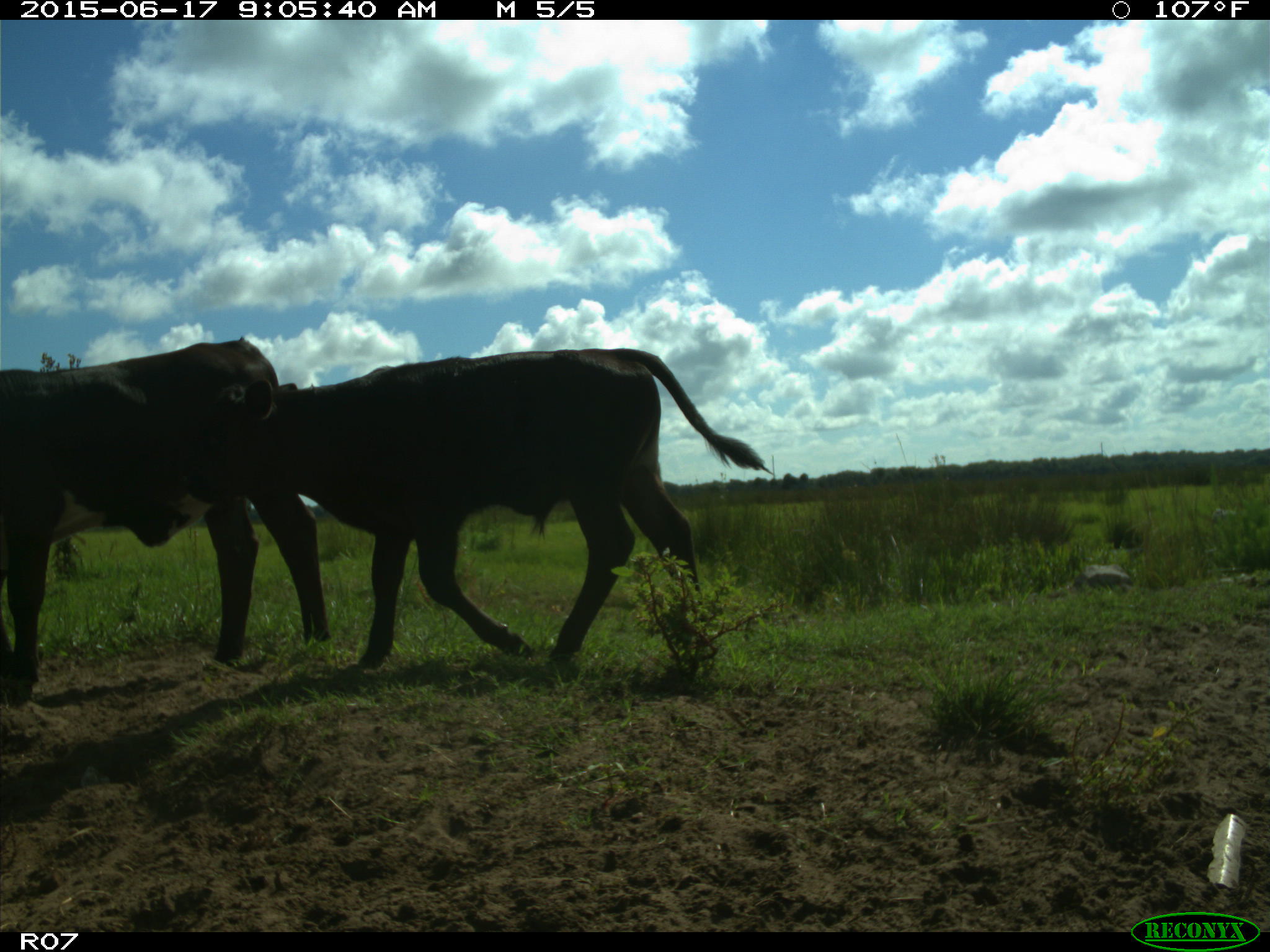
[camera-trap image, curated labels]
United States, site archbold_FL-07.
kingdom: Animalia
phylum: Chordata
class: Mammalia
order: Artiodactyla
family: Bovidae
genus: Bos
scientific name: Bos taurus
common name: domestic cow